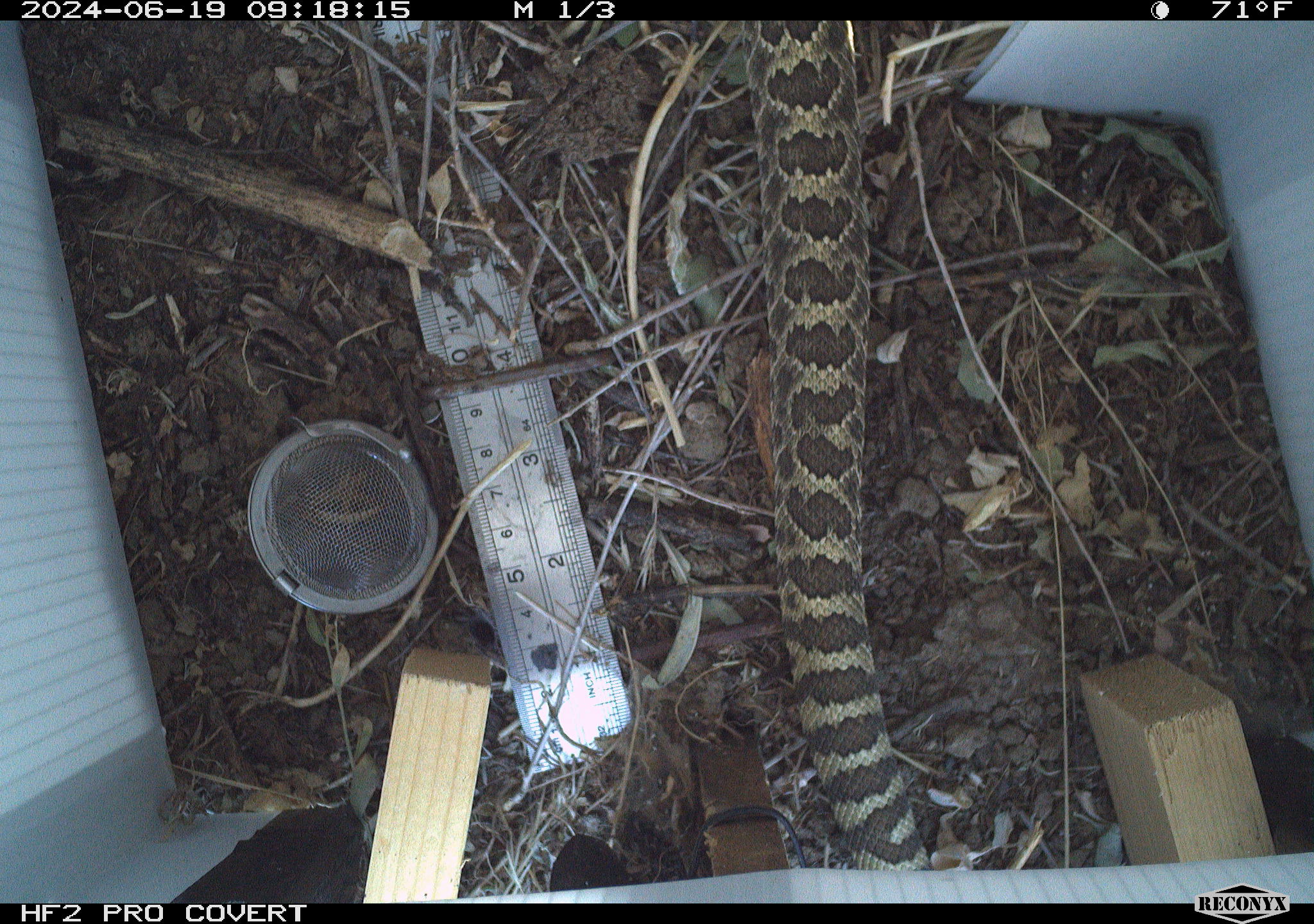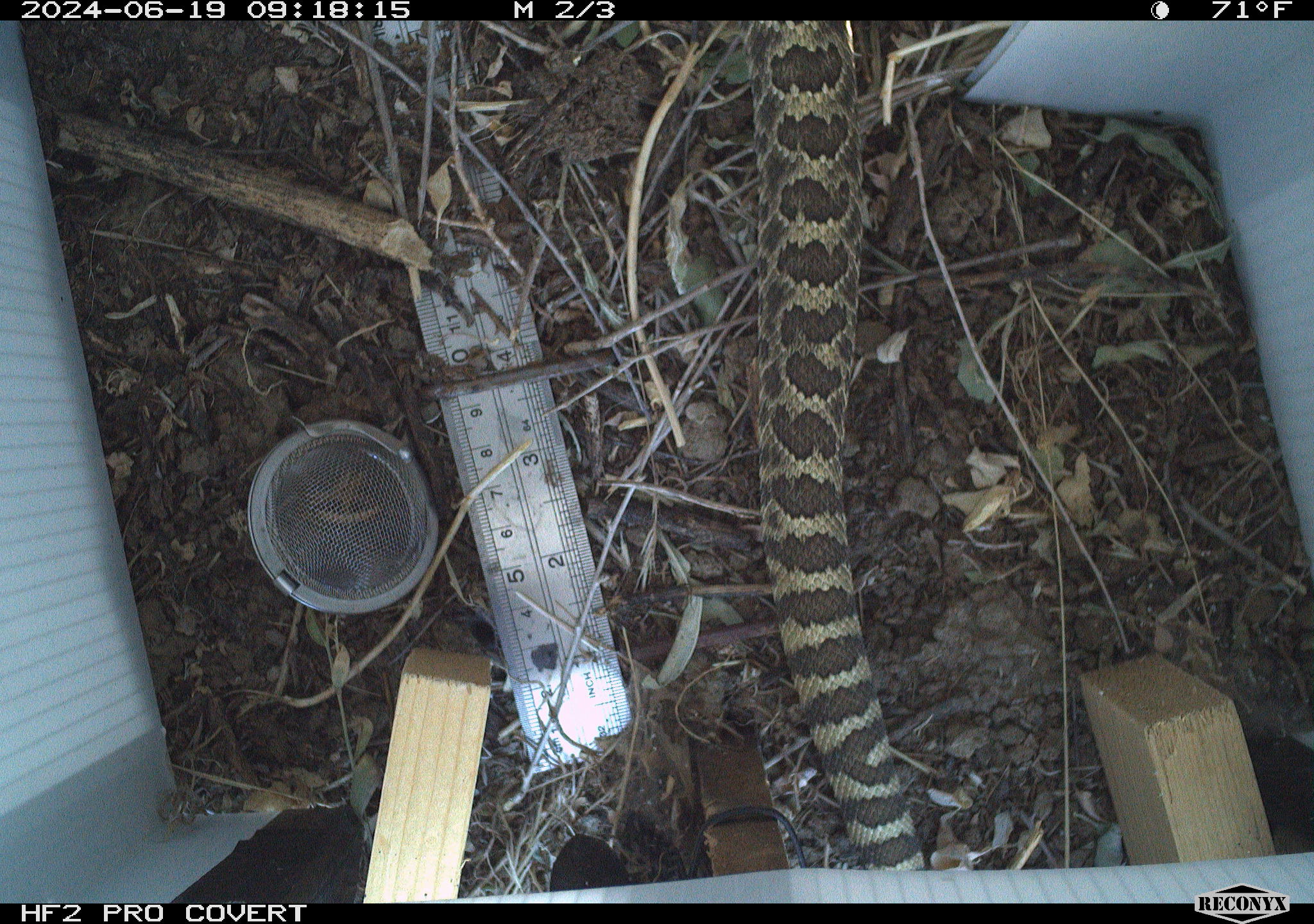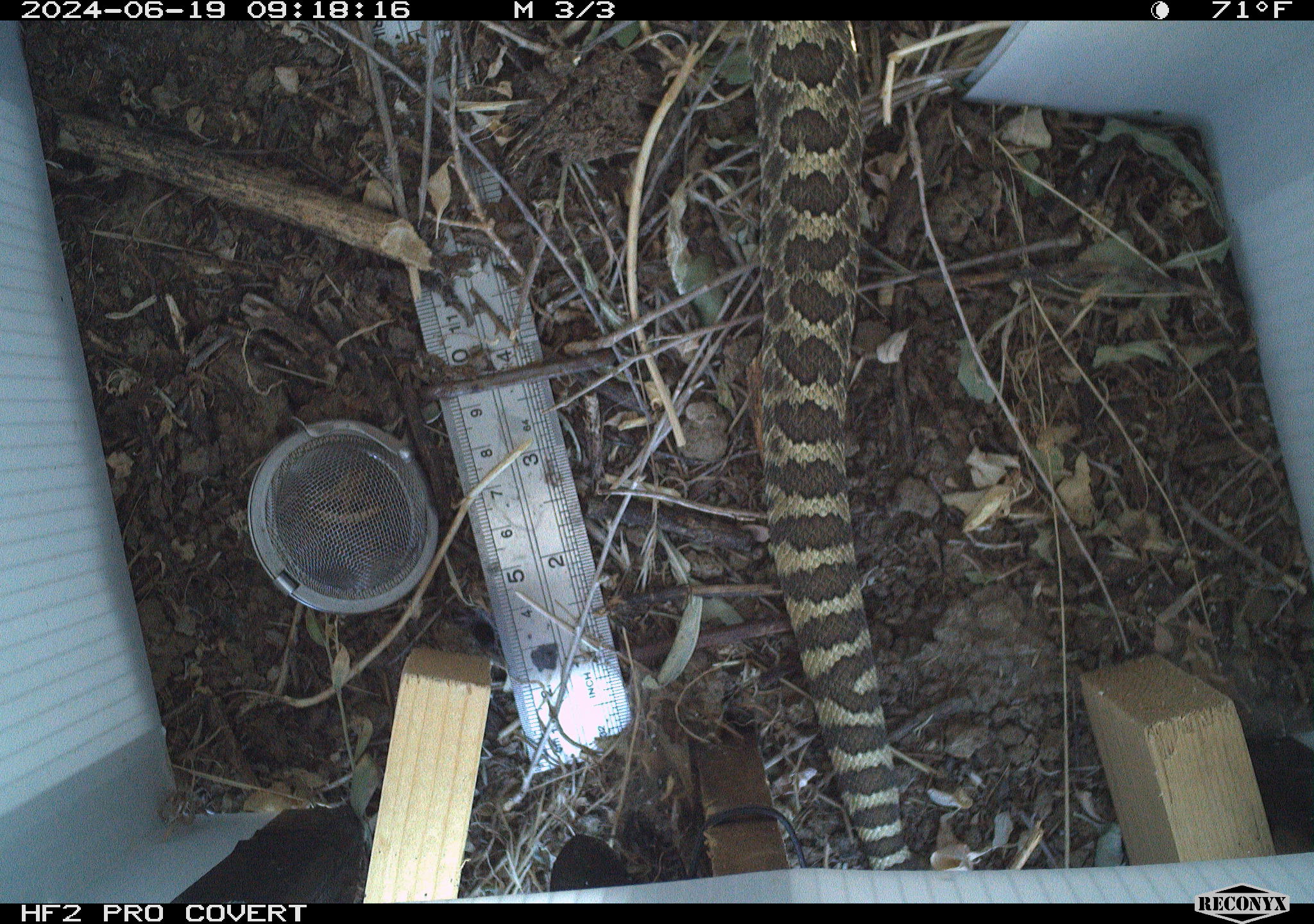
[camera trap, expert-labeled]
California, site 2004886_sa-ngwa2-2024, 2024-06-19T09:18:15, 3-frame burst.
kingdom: Animalia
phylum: Chordata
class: Reptilia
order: Squamata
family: Viperidae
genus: Crotalus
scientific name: Crotalus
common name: rattlers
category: crotalus species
Crotalus species (rattlers) (Crotalus).